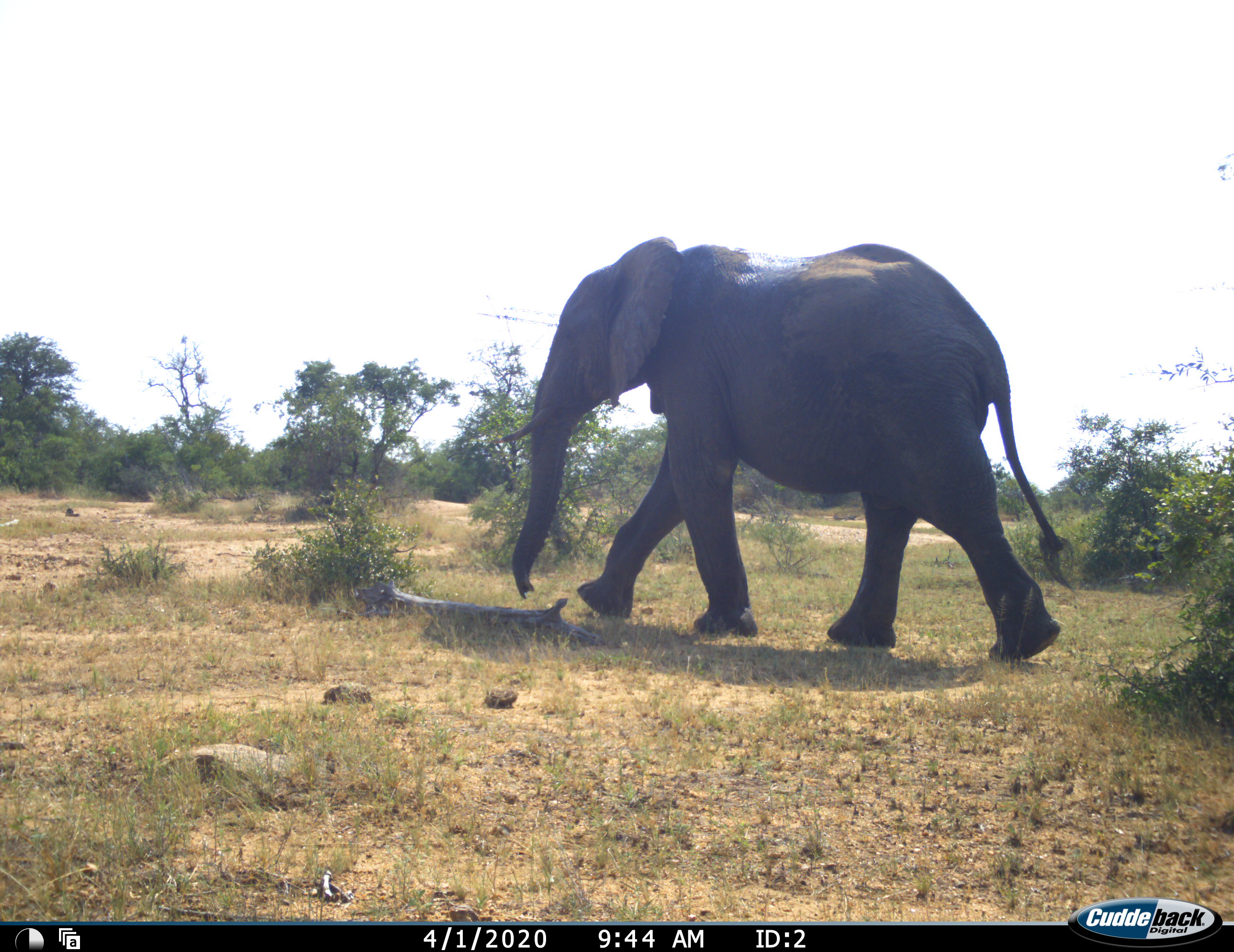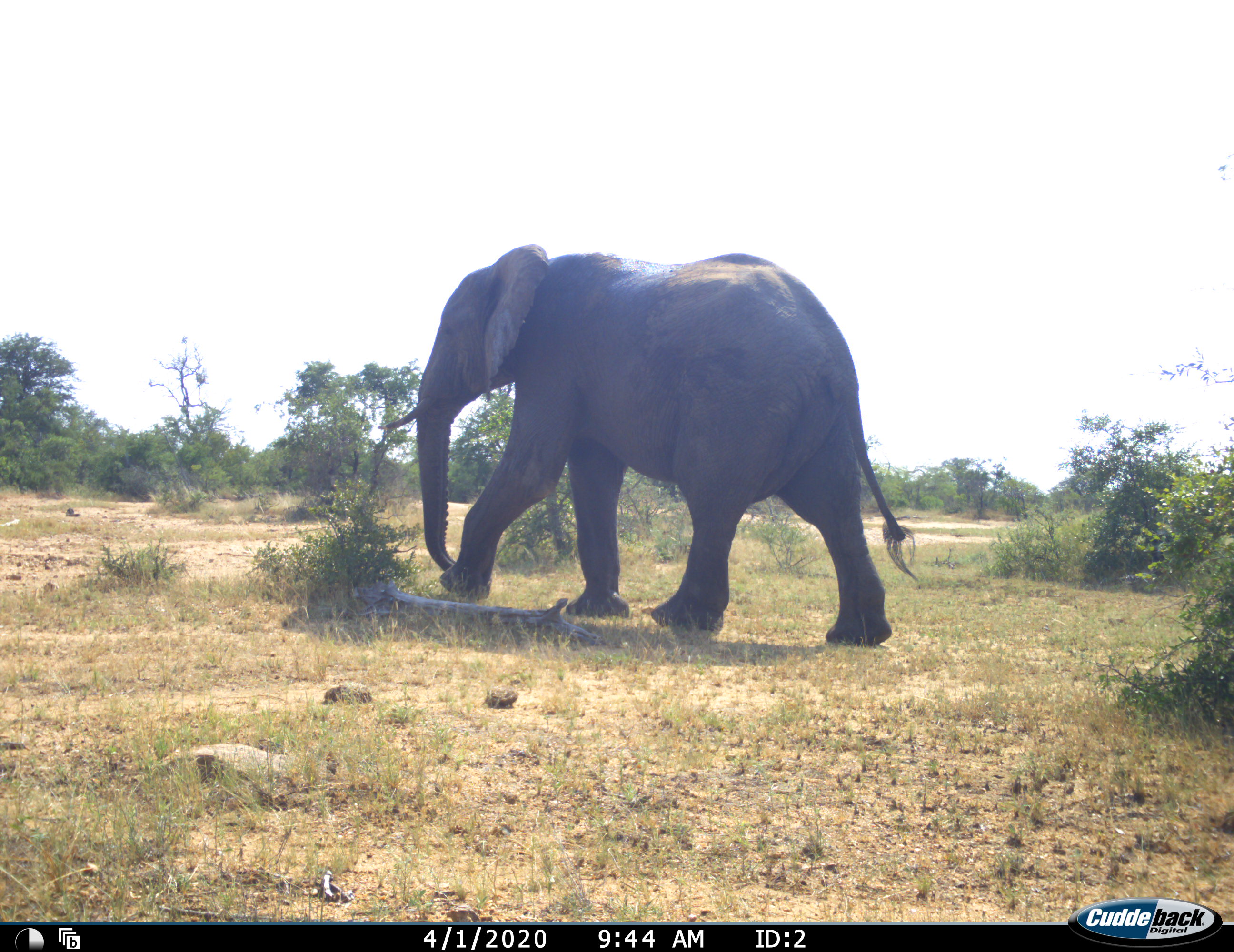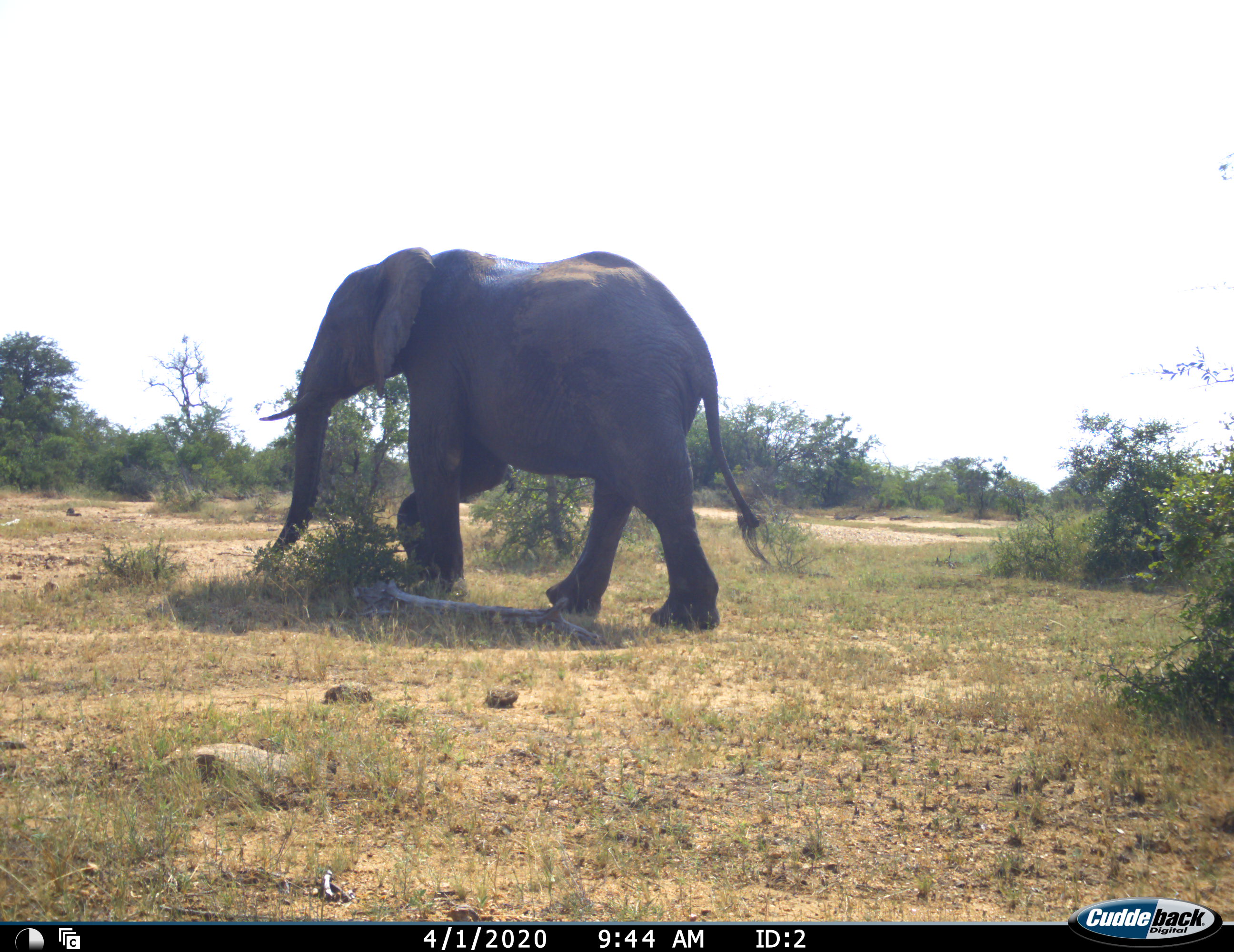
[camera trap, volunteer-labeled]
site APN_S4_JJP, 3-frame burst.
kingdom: Animalia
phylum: Chordata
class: Mammalia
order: Proboscidea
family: Elephantidae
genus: Loxodonta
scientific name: Loxodonta africana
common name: african bush elephant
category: elephant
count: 1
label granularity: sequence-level